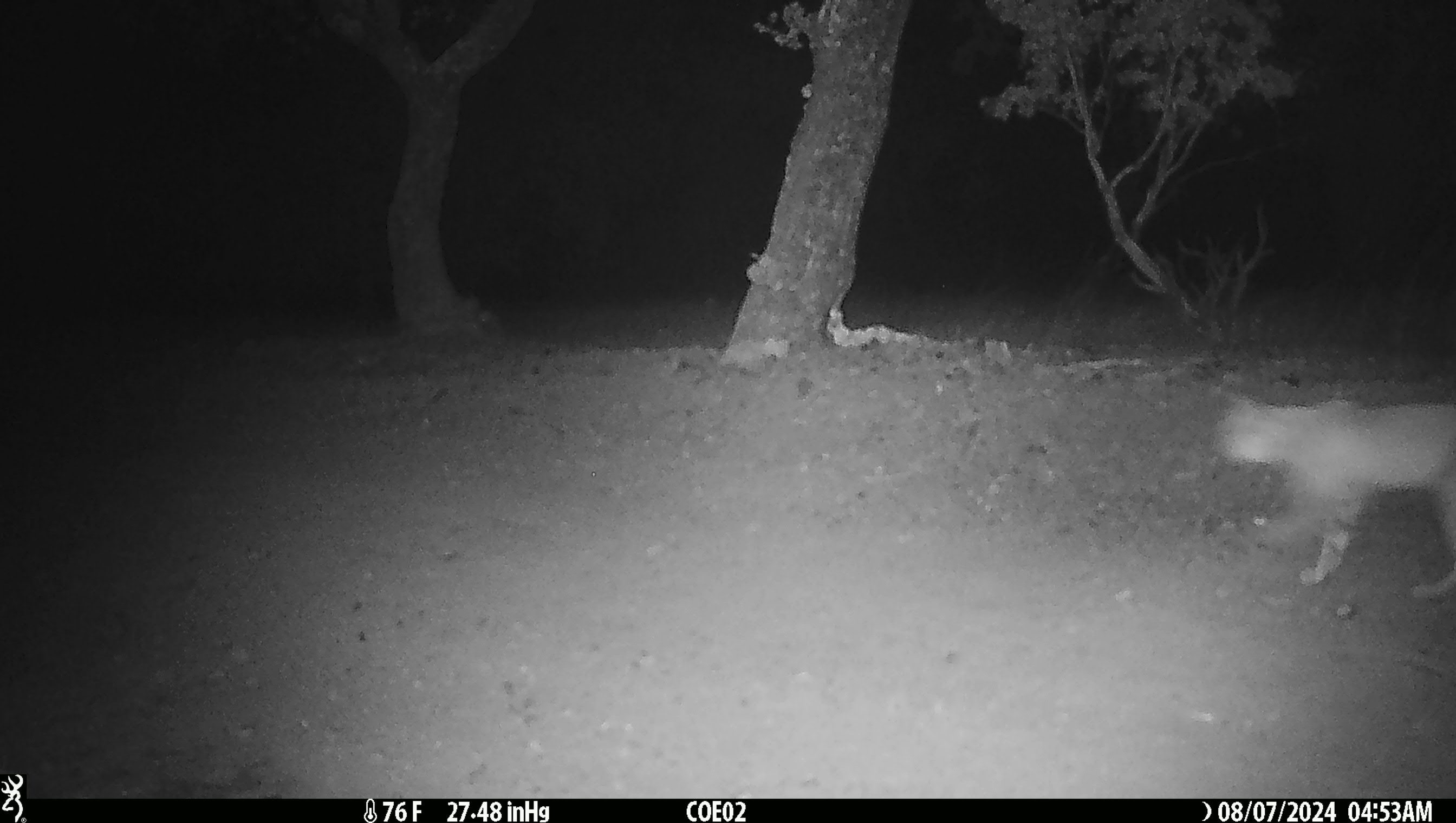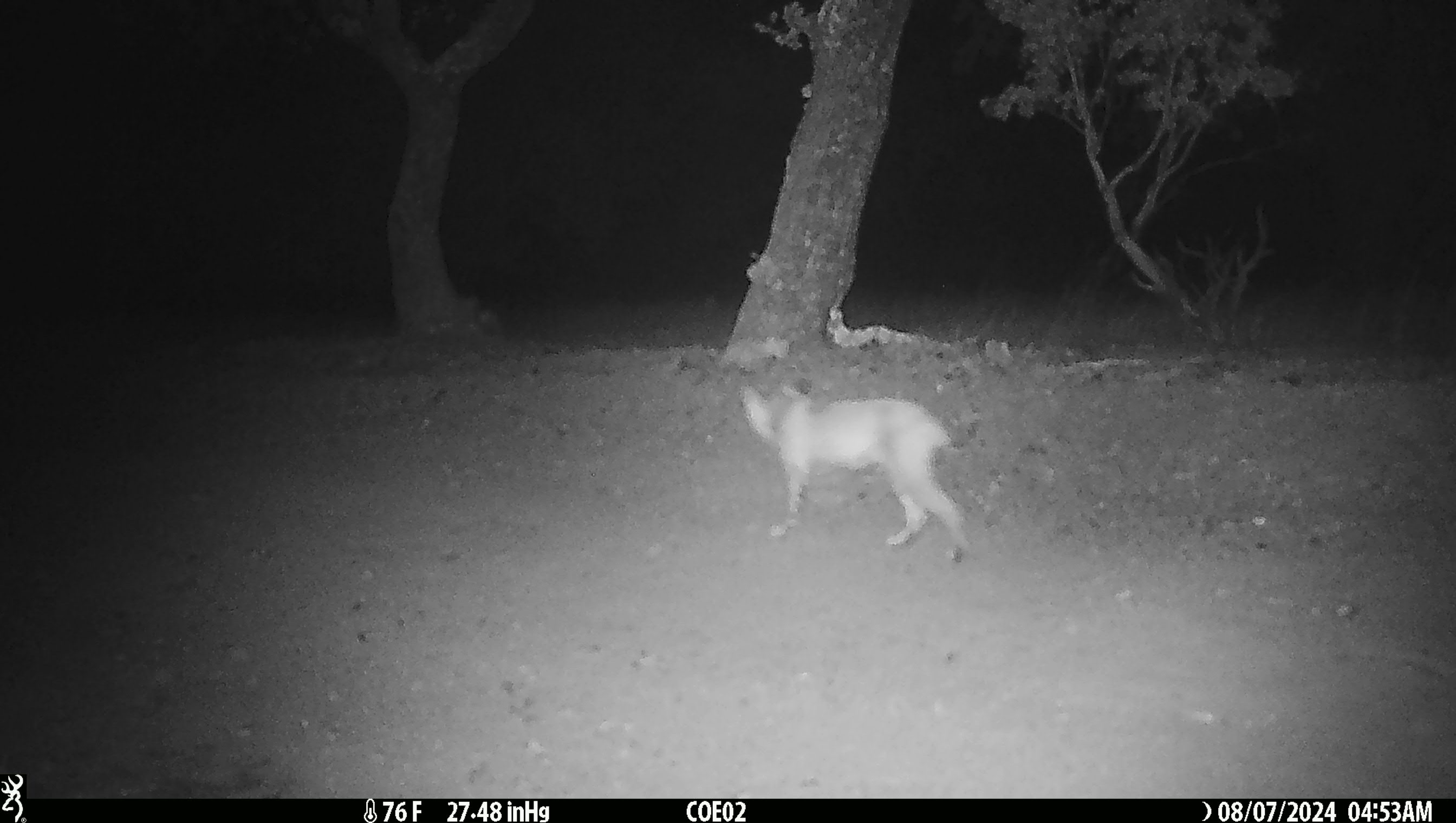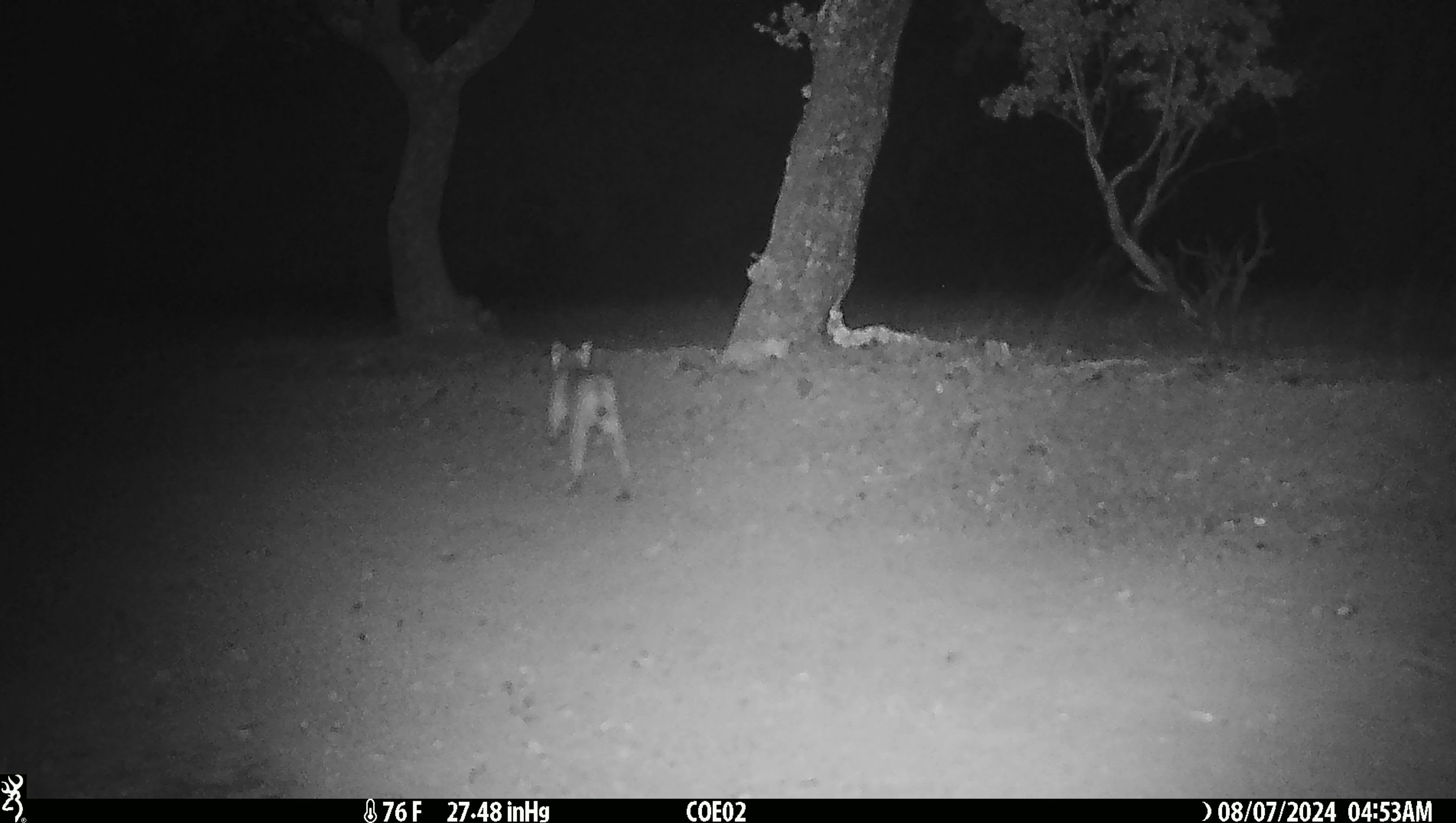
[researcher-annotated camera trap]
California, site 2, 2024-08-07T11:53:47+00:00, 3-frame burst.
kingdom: Animalia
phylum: Chordata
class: Mammalia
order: Carnivora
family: Felidae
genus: Lynx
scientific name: Lynx rufus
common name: bobcat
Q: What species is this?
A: Bobcat (Lynx rufus).